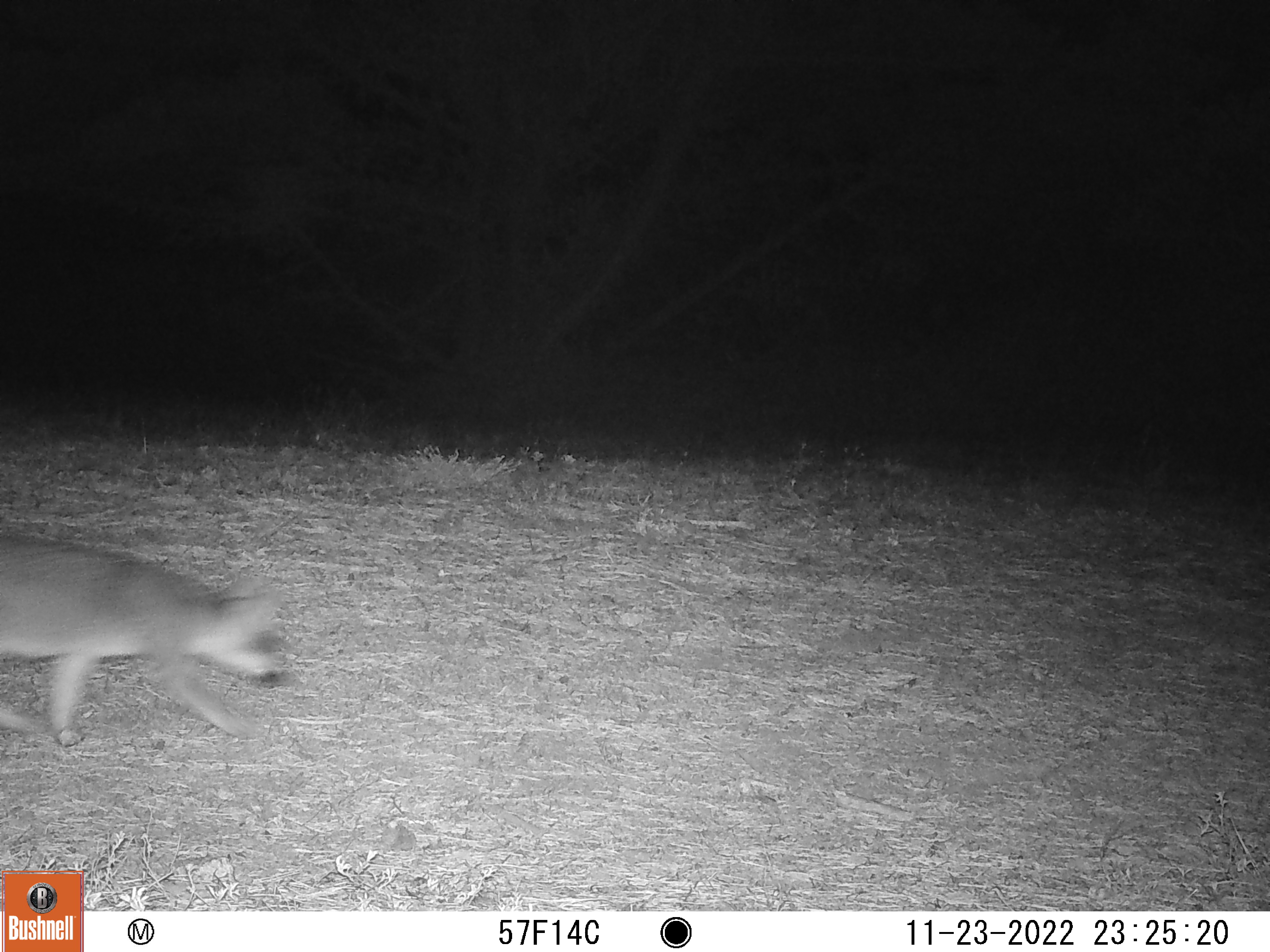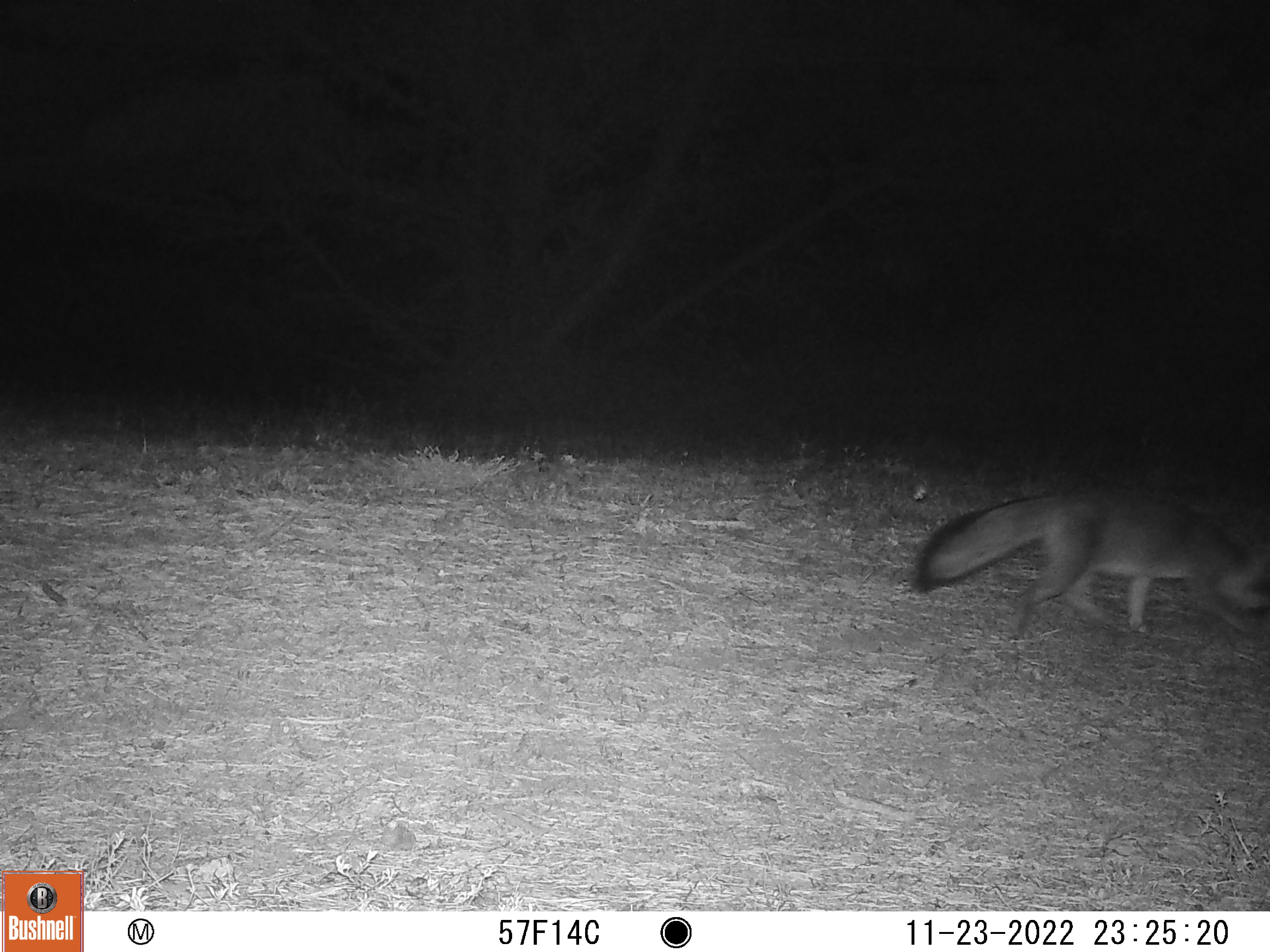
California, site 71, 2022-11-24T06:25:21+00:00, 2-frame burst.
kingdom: Animalia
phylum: Chordata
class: Mammalia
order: Carnivora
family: Canidae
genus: Urocyon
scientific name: Urocyon cinereoargenteus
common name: gray fox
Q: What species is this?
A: Gray fox (Urocyon cinereoargenteus).